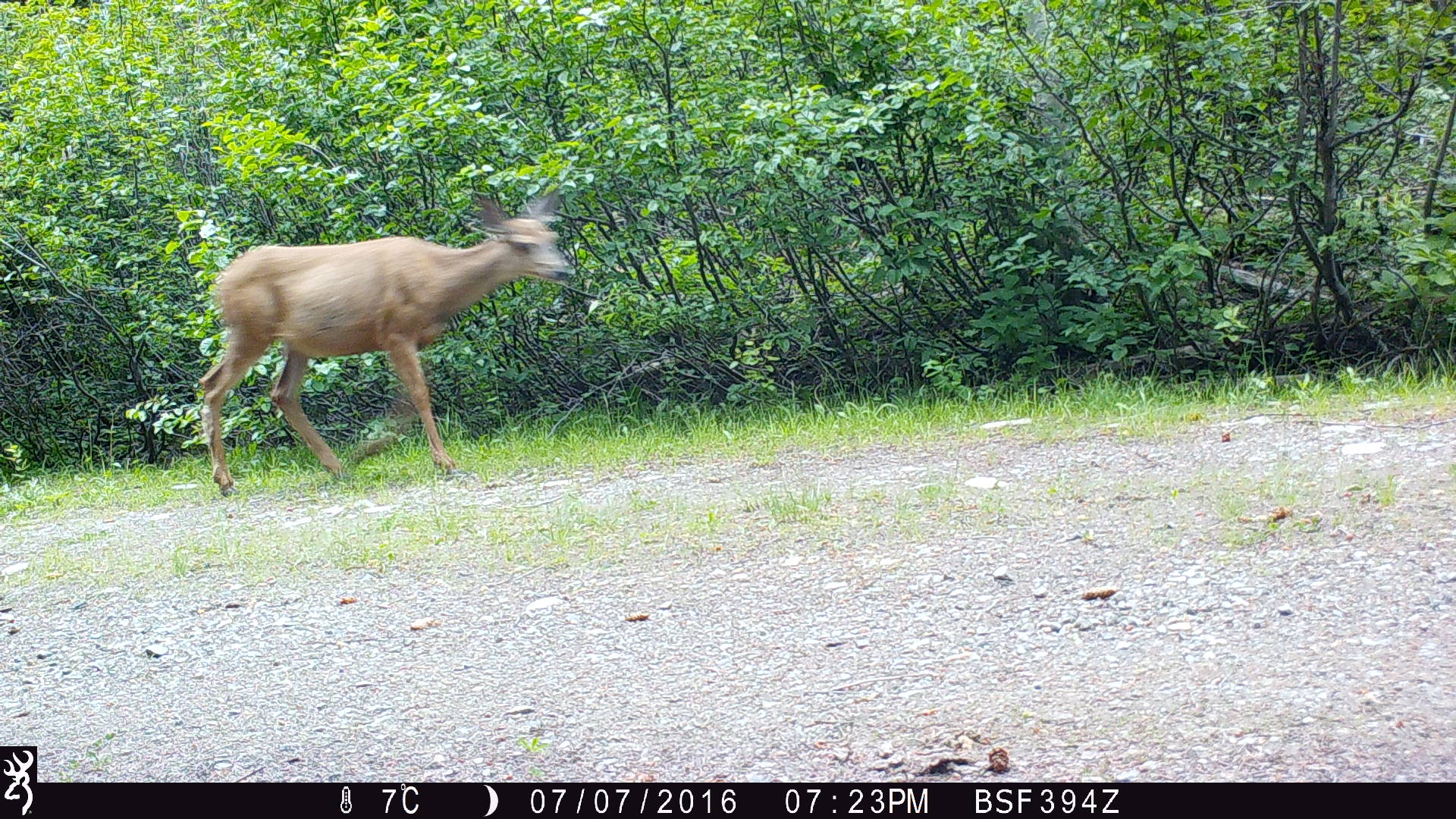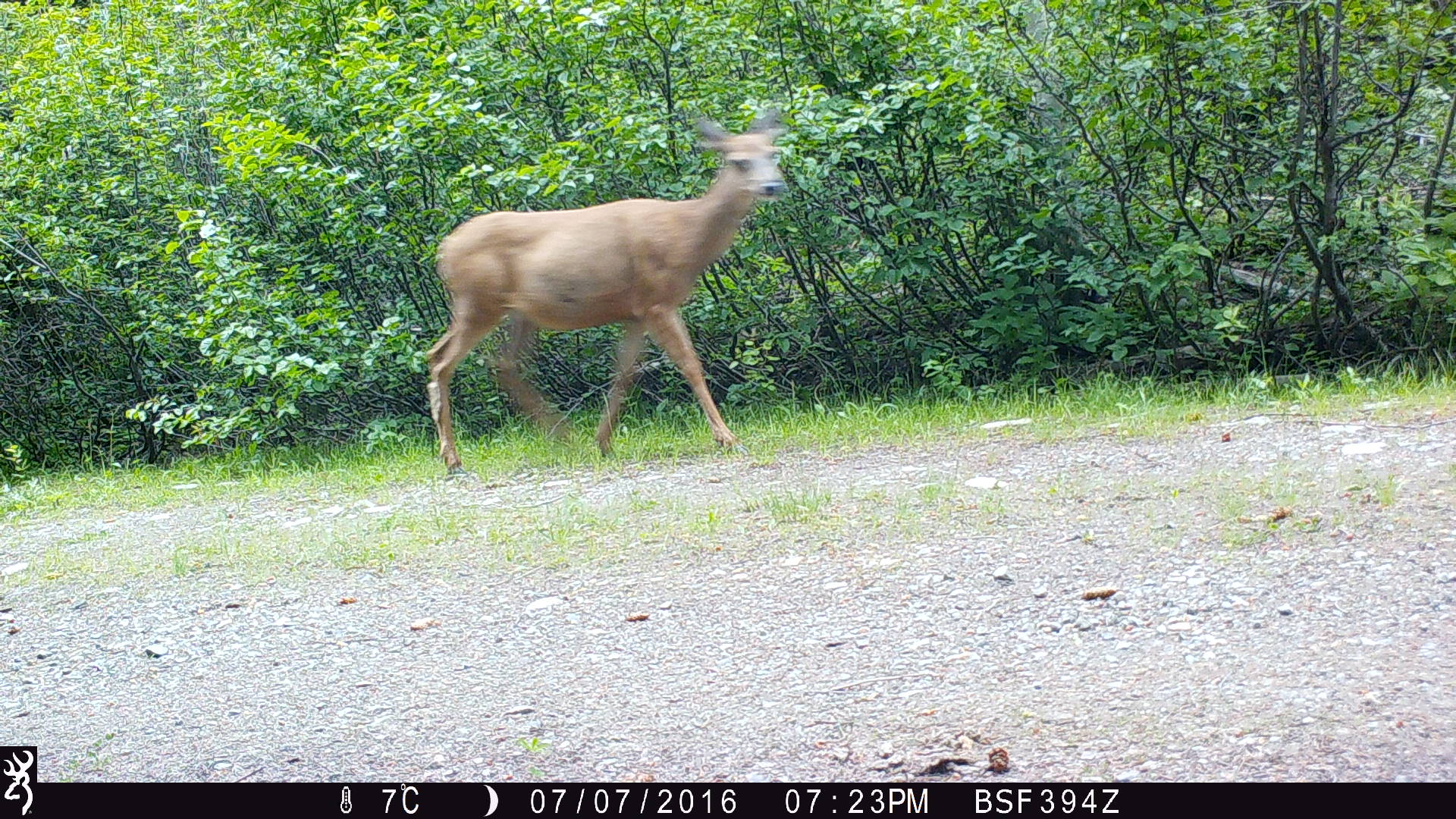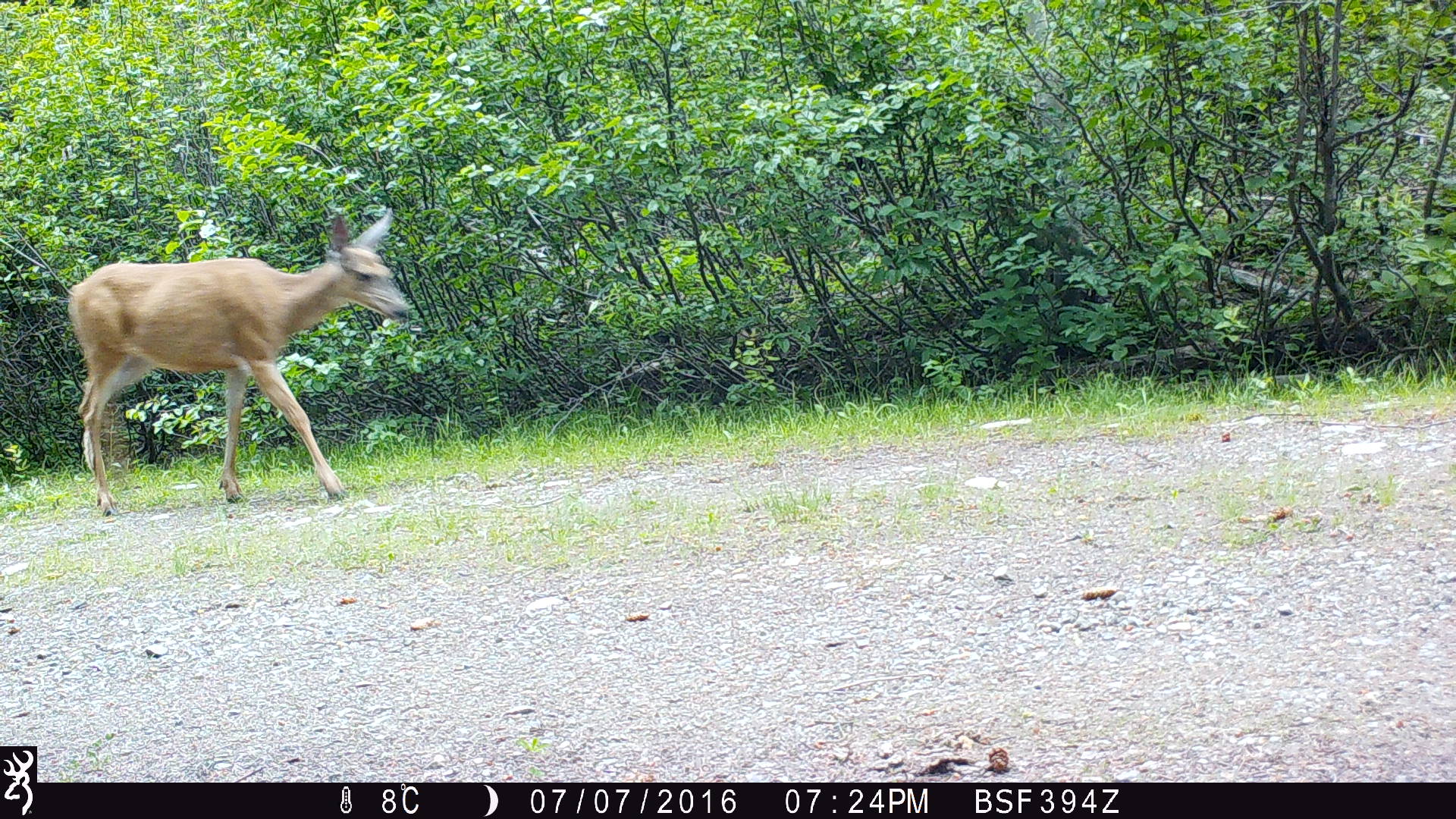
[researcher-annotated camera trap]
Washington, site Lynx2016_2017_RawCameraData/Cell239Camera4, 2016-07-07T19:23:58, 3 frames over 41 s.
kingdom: Animalia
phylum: Chordata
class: Mammalia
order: Artiodactyla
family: Cervidae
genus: Odocoileus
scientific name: Odocoileus hemionus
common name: mule deer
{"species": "Odocoileus hemionus (mule deer)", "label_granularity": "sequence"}